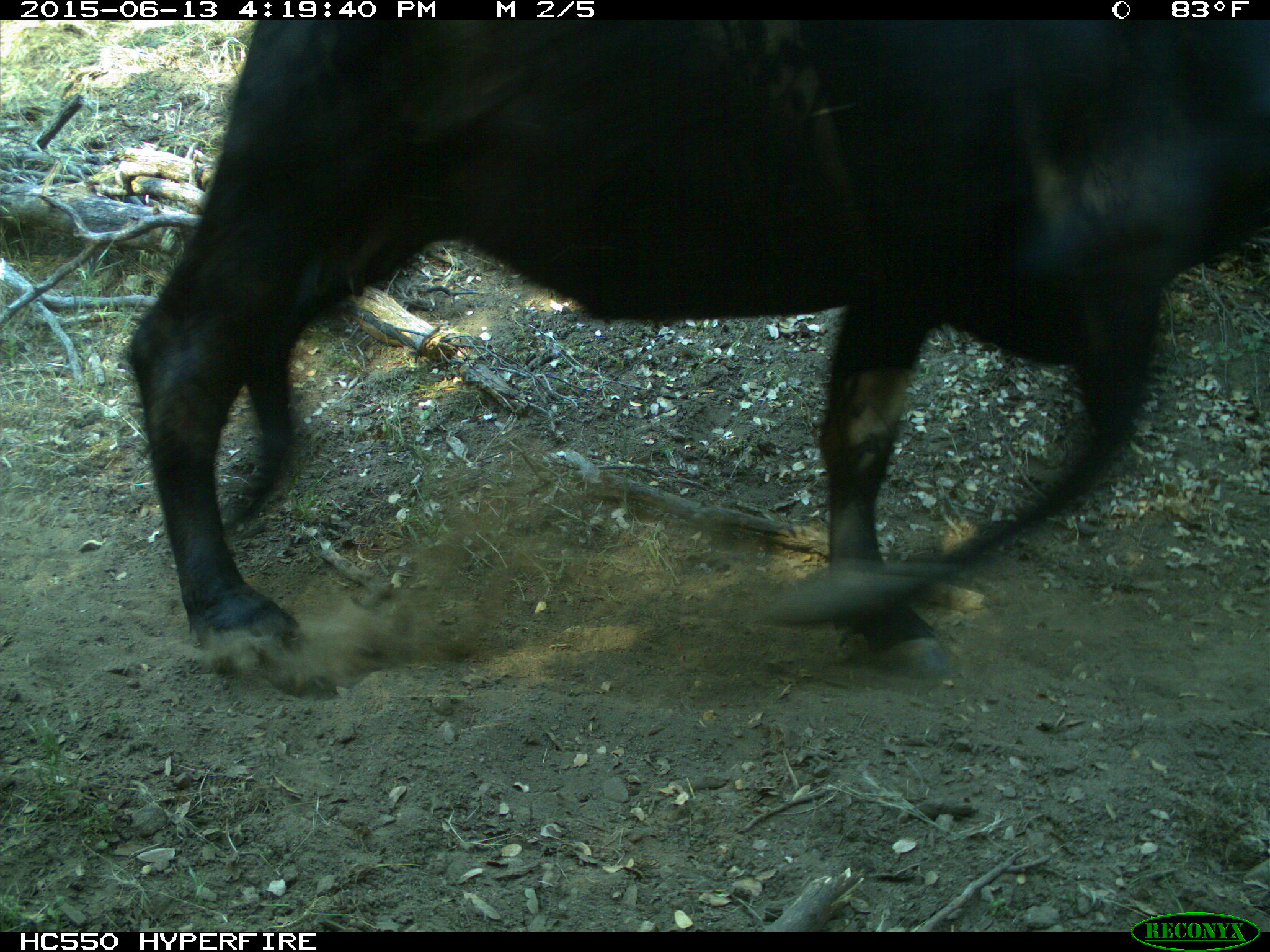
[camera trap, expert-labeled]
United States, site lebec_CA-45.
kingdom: Animalia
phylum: Chordata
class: Mammalia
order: Artiodactyla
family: Bovidae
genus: Bos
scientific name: Bos taurus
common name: domestic cow